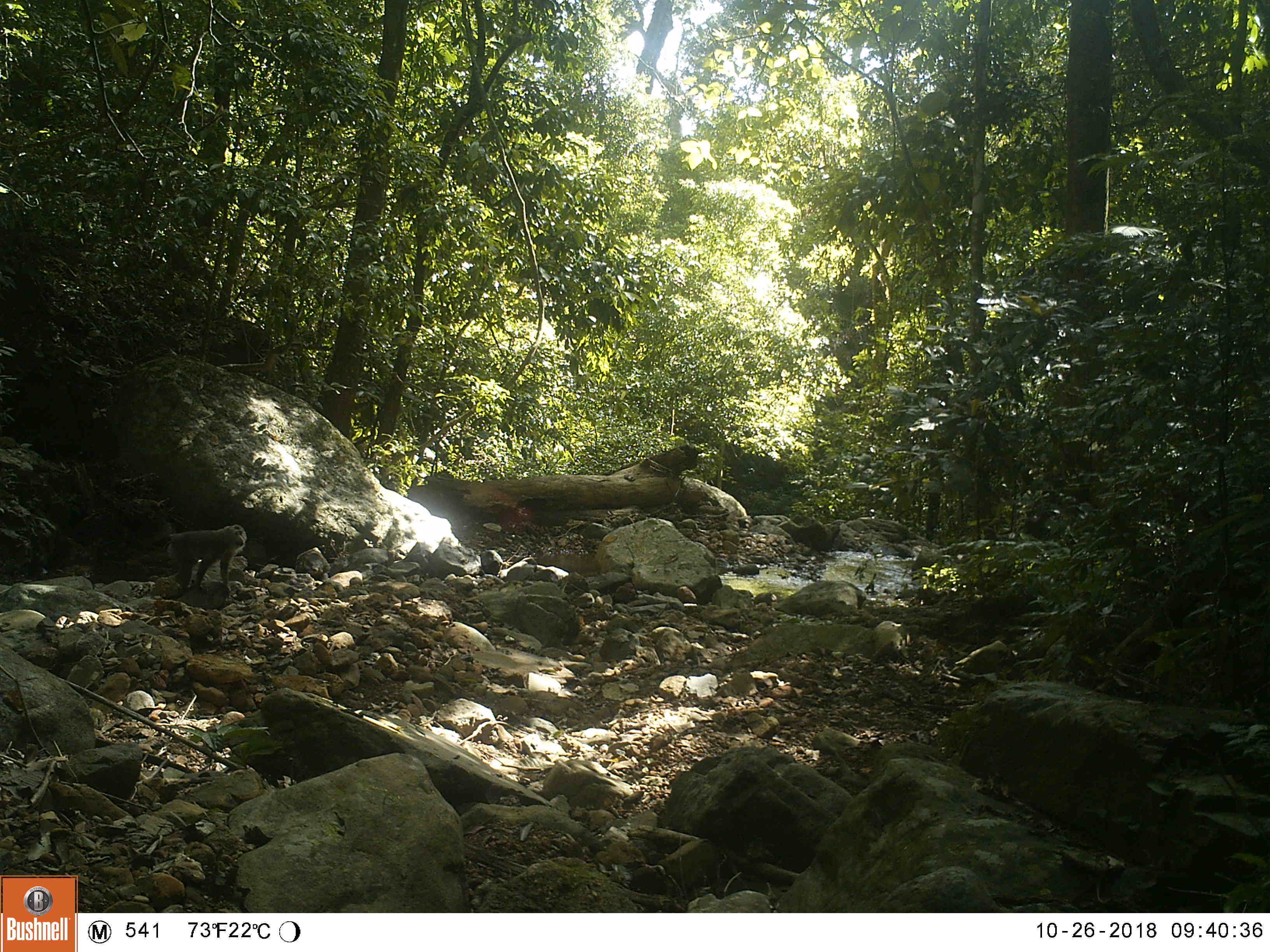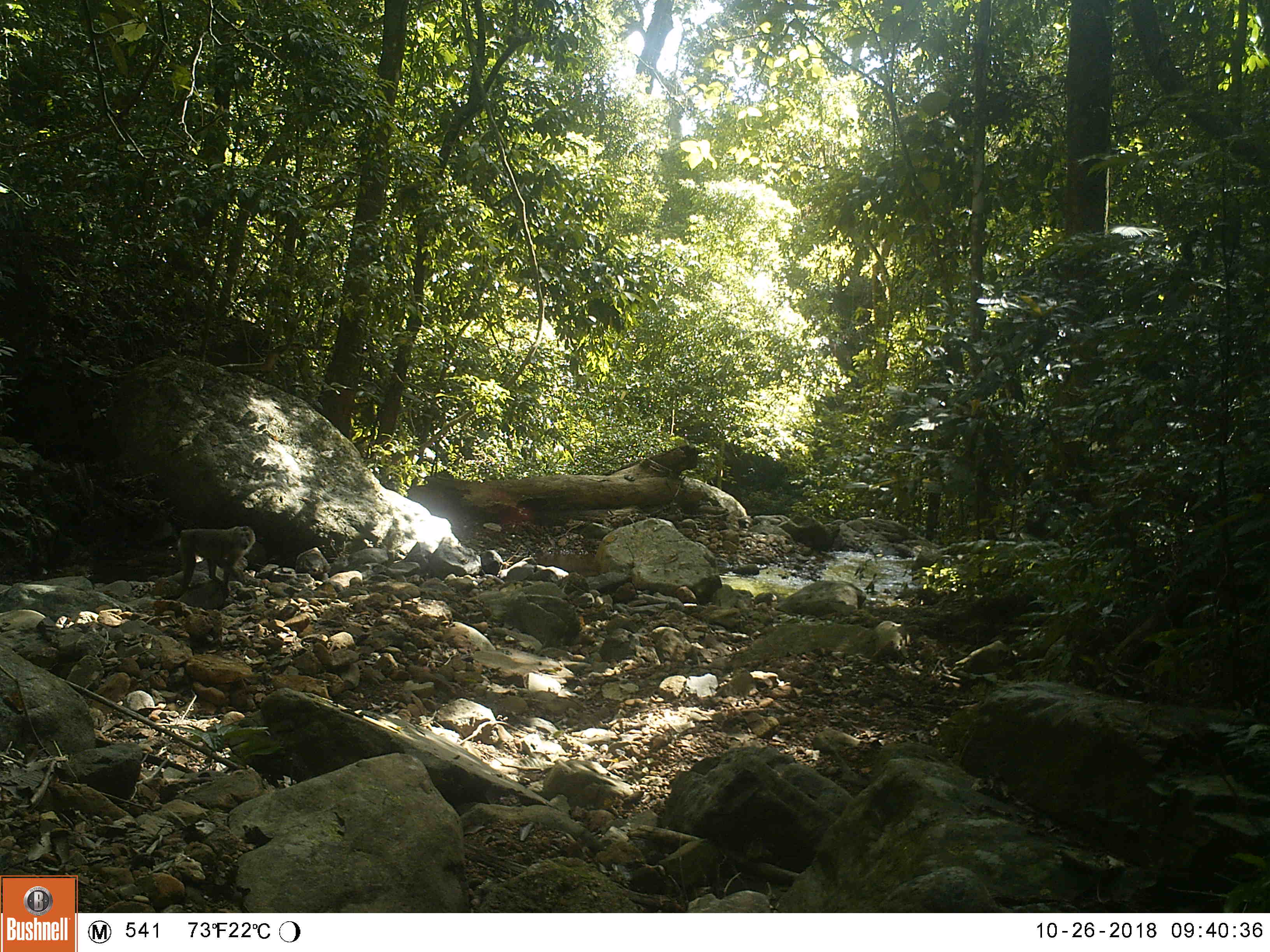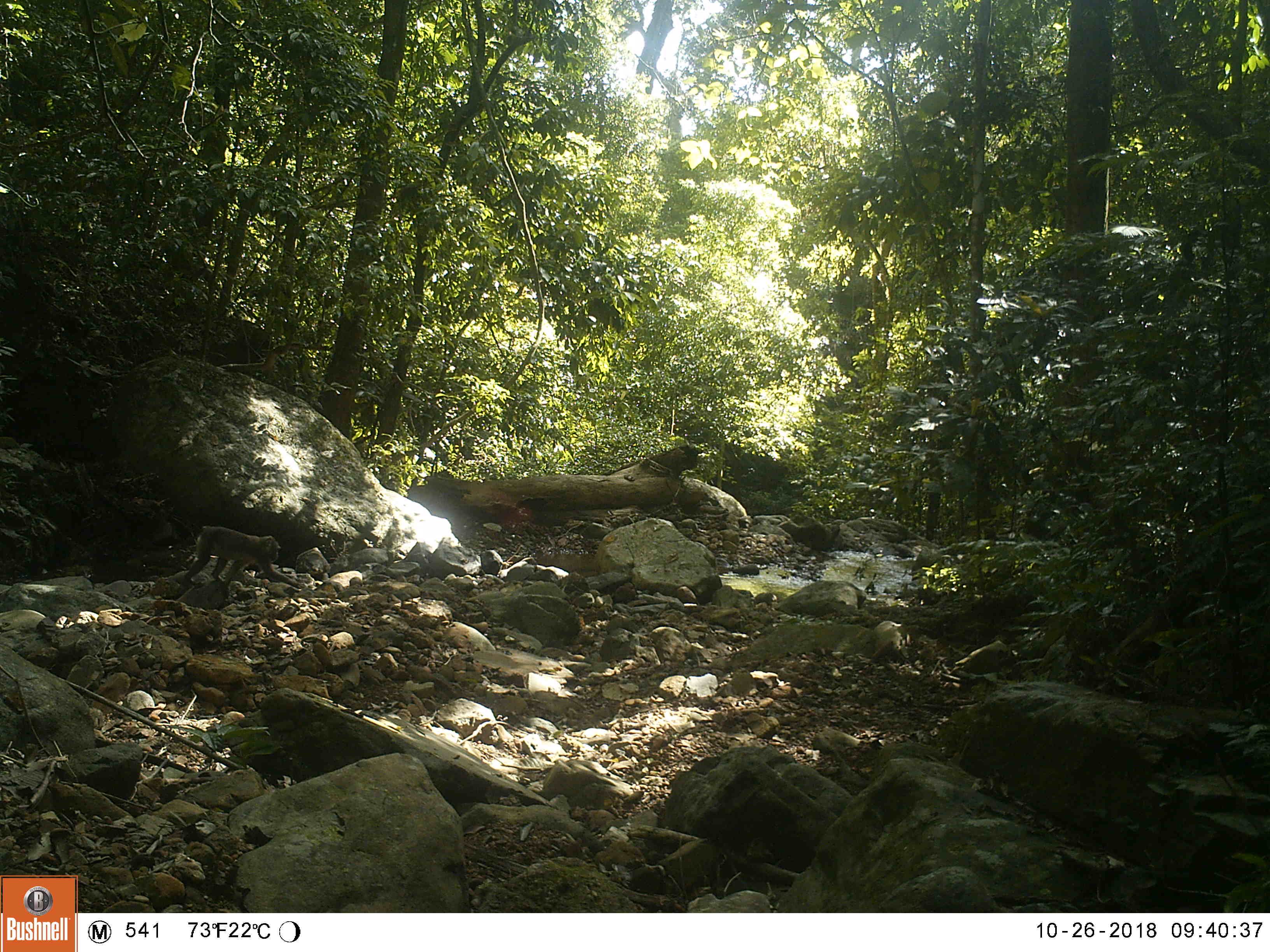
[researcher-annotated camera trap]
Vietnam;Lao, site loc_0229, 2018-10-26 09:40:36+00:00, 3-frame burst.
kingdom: Animalia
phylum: Chordata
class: Mammalia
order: Primates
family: Cercopithecidae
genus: Macaca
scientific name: Macaca nemestrina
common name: pig-tailed macaque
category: pig tailed macaque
Pig tailed macaque (pig-tailed macaque) (Macaca nemestrina). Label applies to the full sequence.